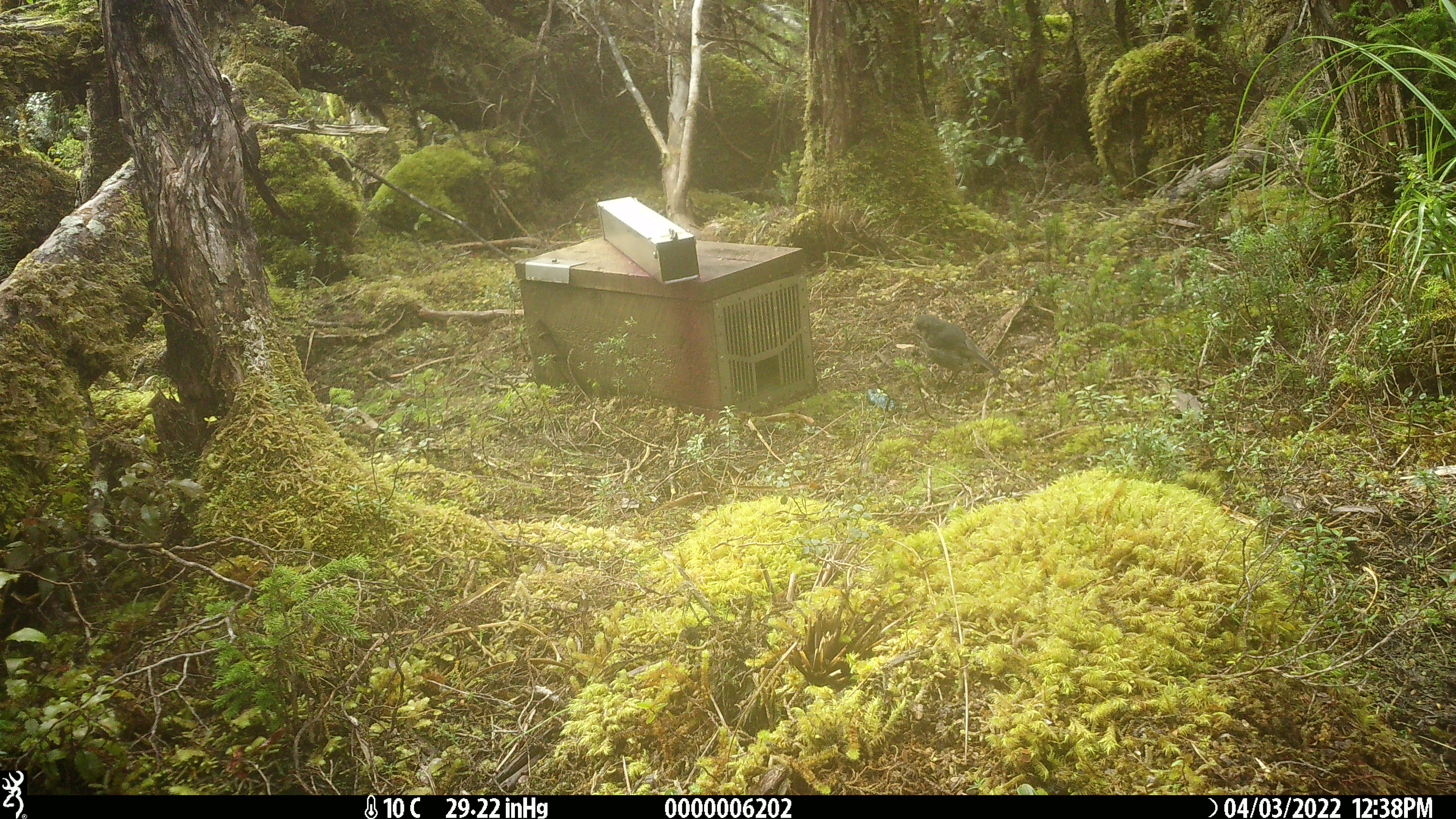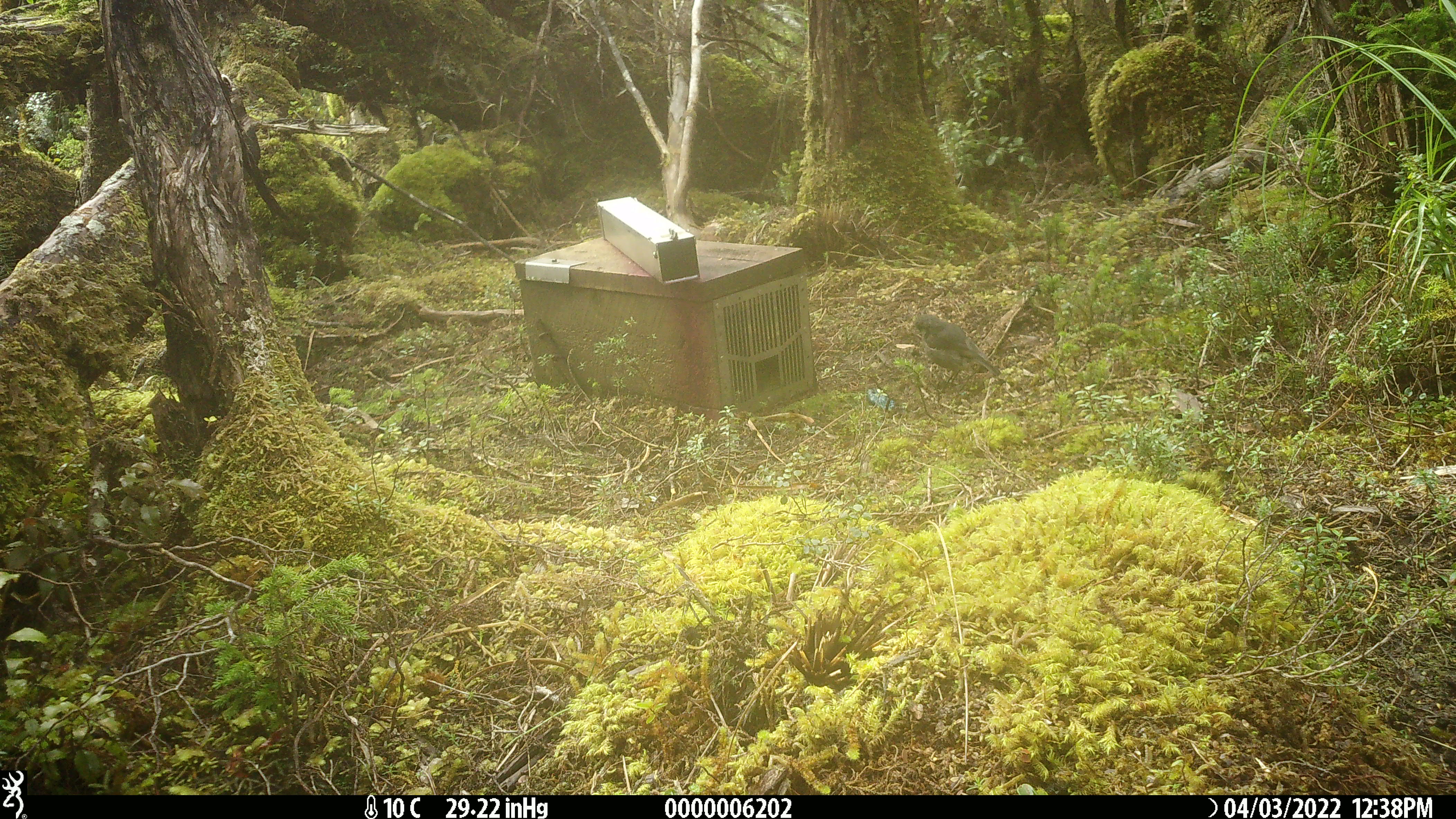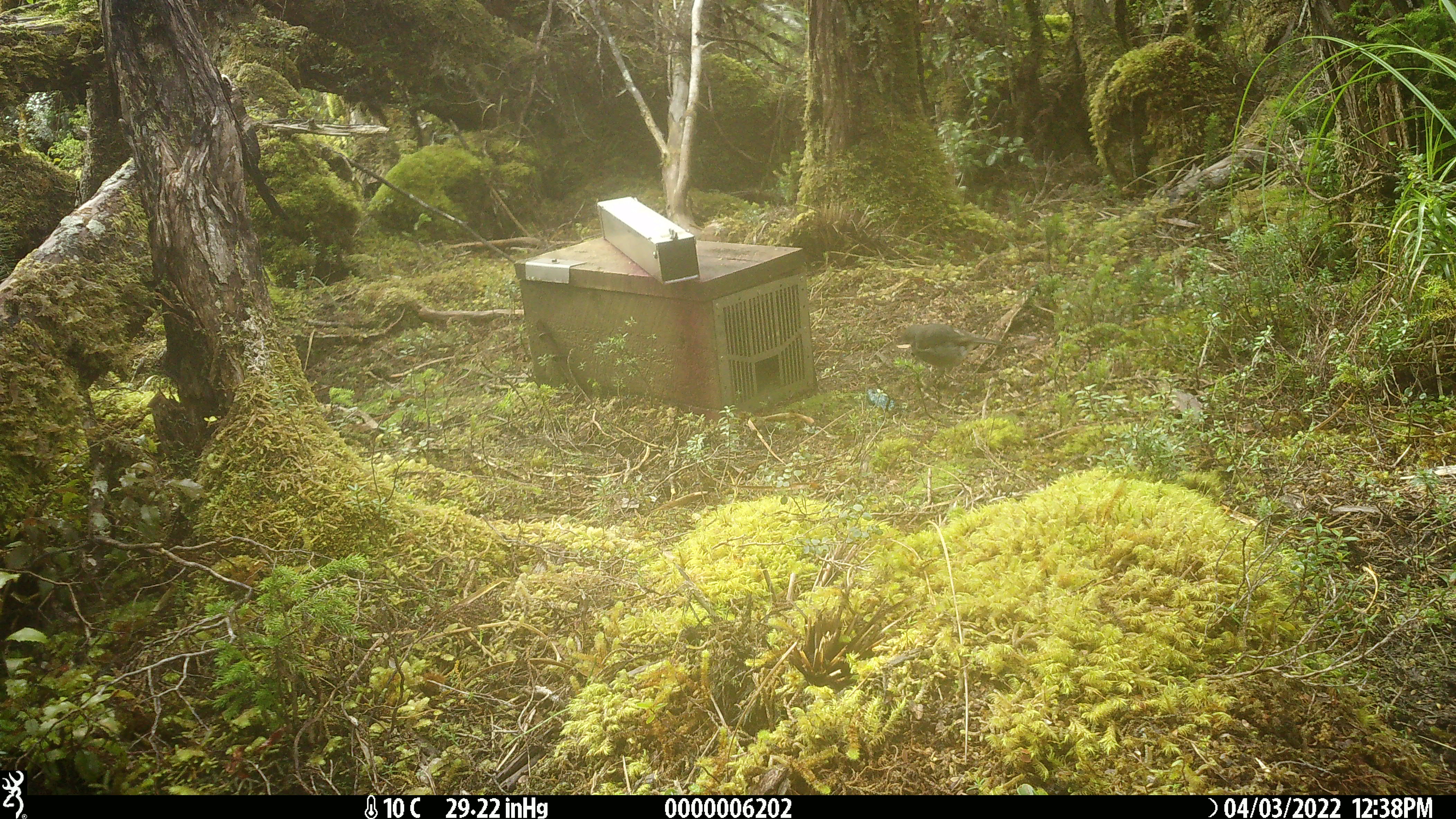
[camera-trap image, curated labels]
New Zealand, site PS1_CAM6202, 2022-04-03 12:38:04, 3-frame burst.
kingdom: Animalia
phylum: Chordata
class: Aves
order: Passeriformes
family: Petroicidae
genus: Petroica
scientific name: Petroica australis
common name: new zealand robin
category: robin